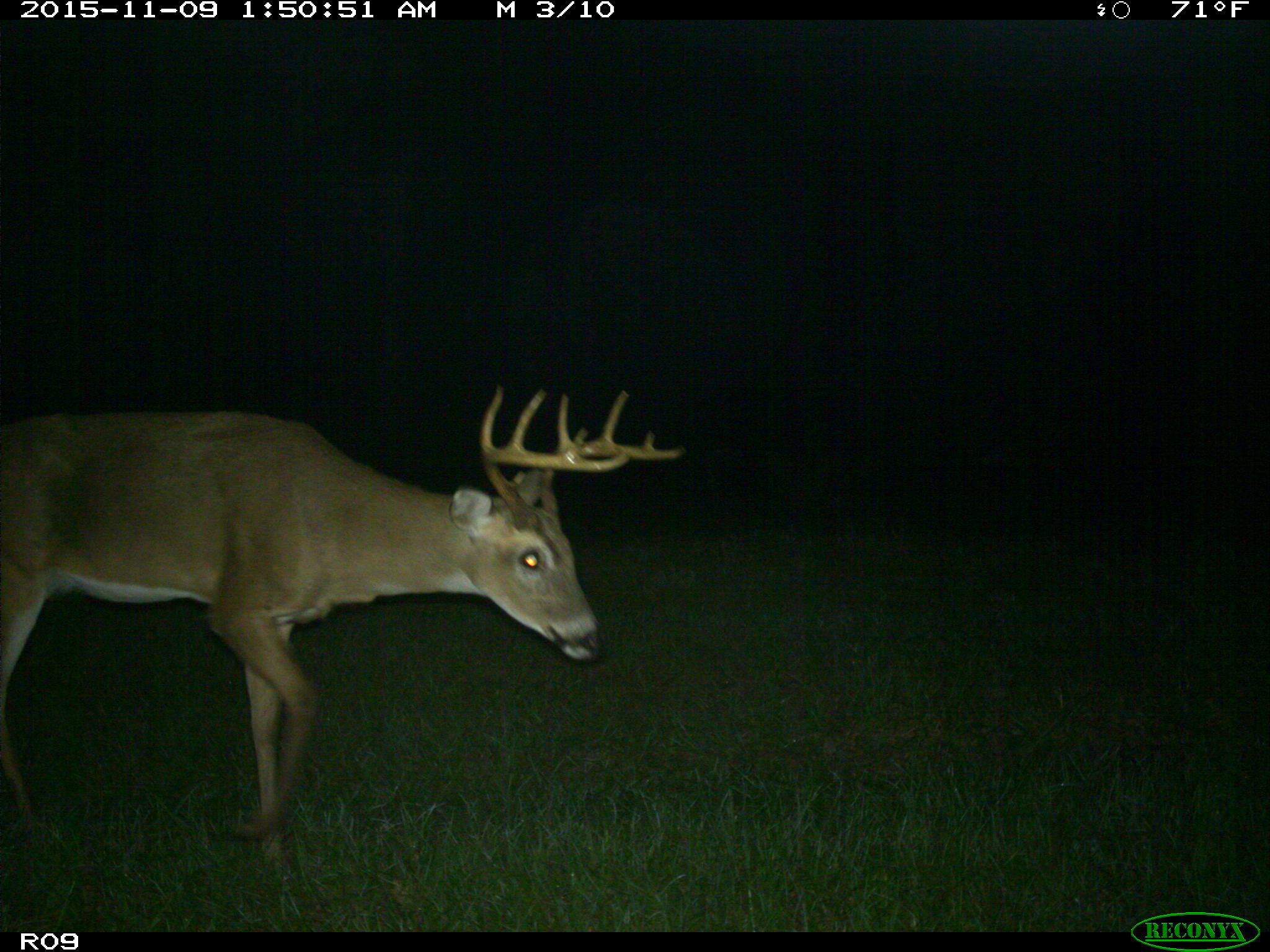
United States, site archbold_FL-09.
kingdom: Animalia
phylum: Chordata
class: Mammalia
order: Artiodactyla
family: Cervidae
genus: Odocoileus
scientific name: Odocoileus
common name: deer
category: unidentified deer